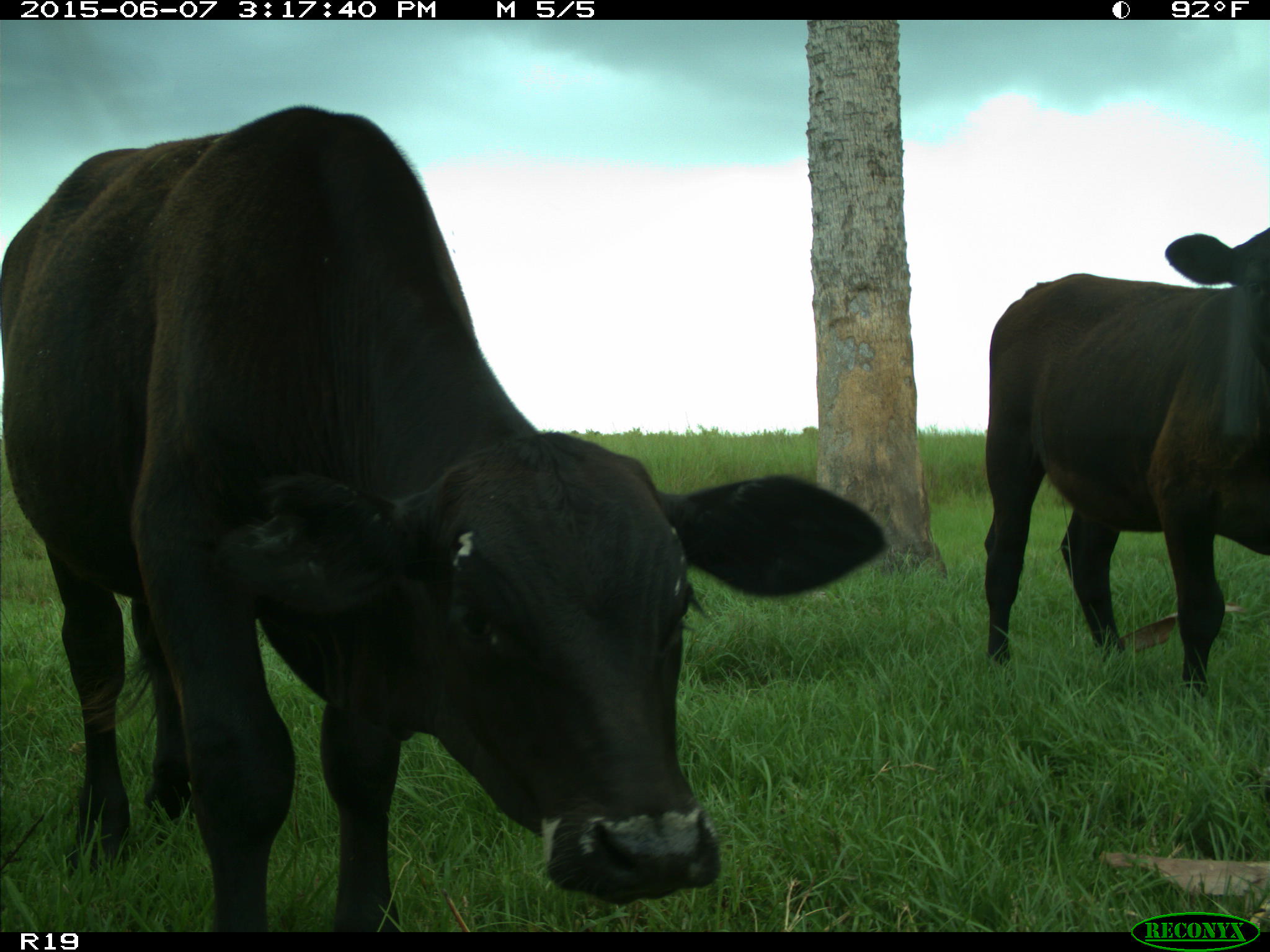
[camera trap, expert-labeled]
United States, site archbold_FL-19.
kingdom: Animalia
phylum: Chordata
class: Mammalia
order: Artiodactyla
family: Bovidae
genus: Bos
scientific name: Bos taurus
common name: domestic cow